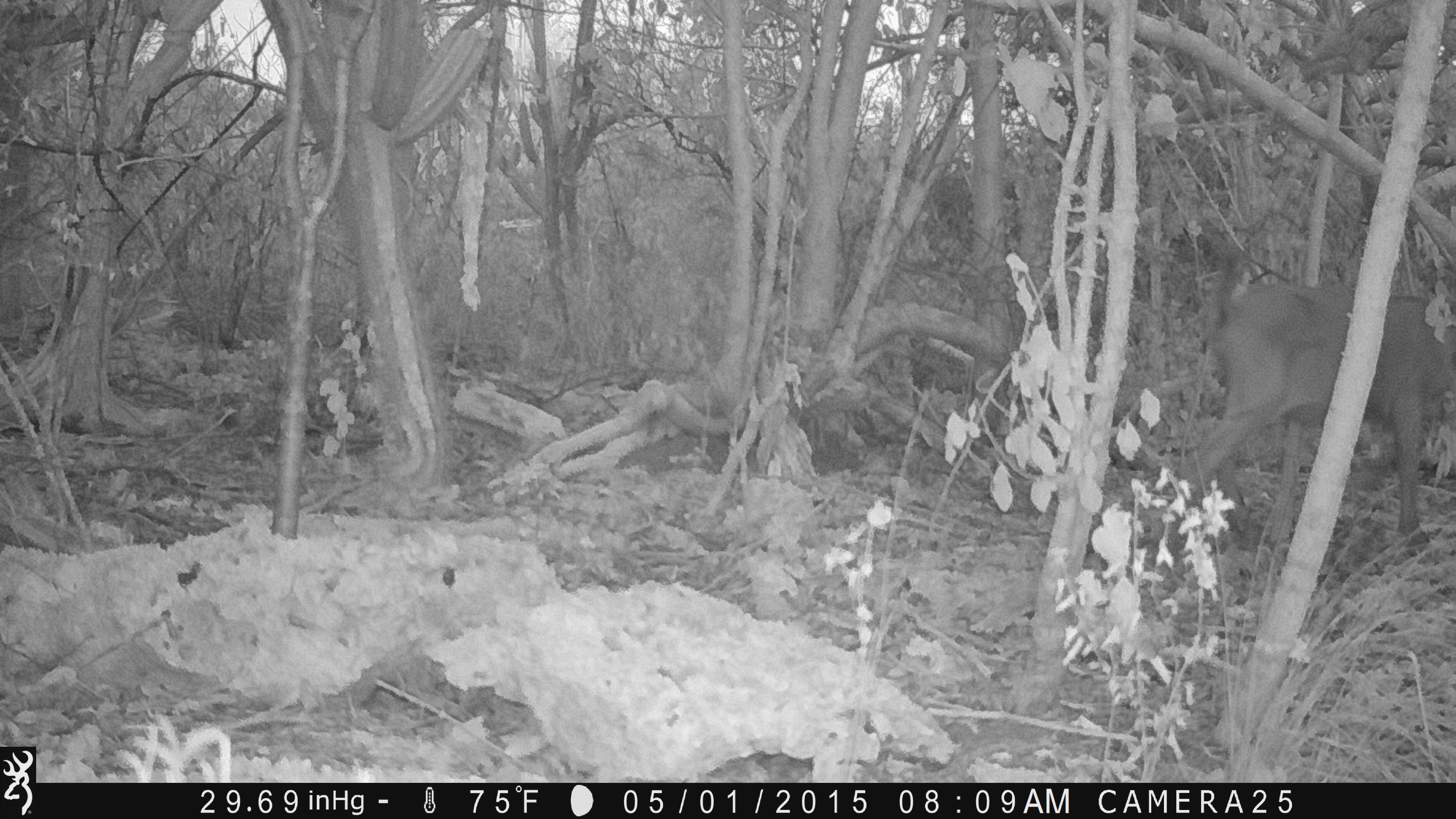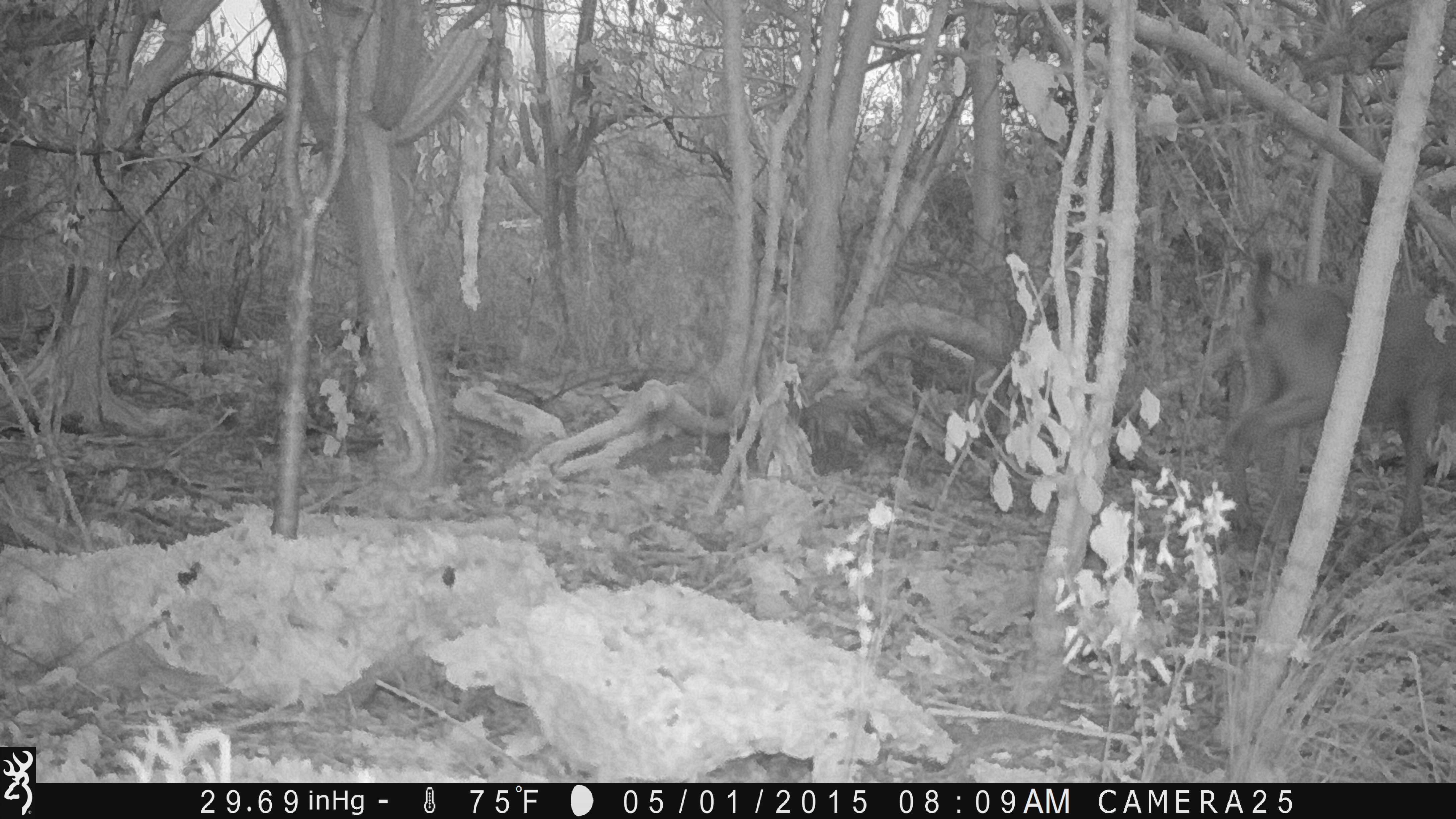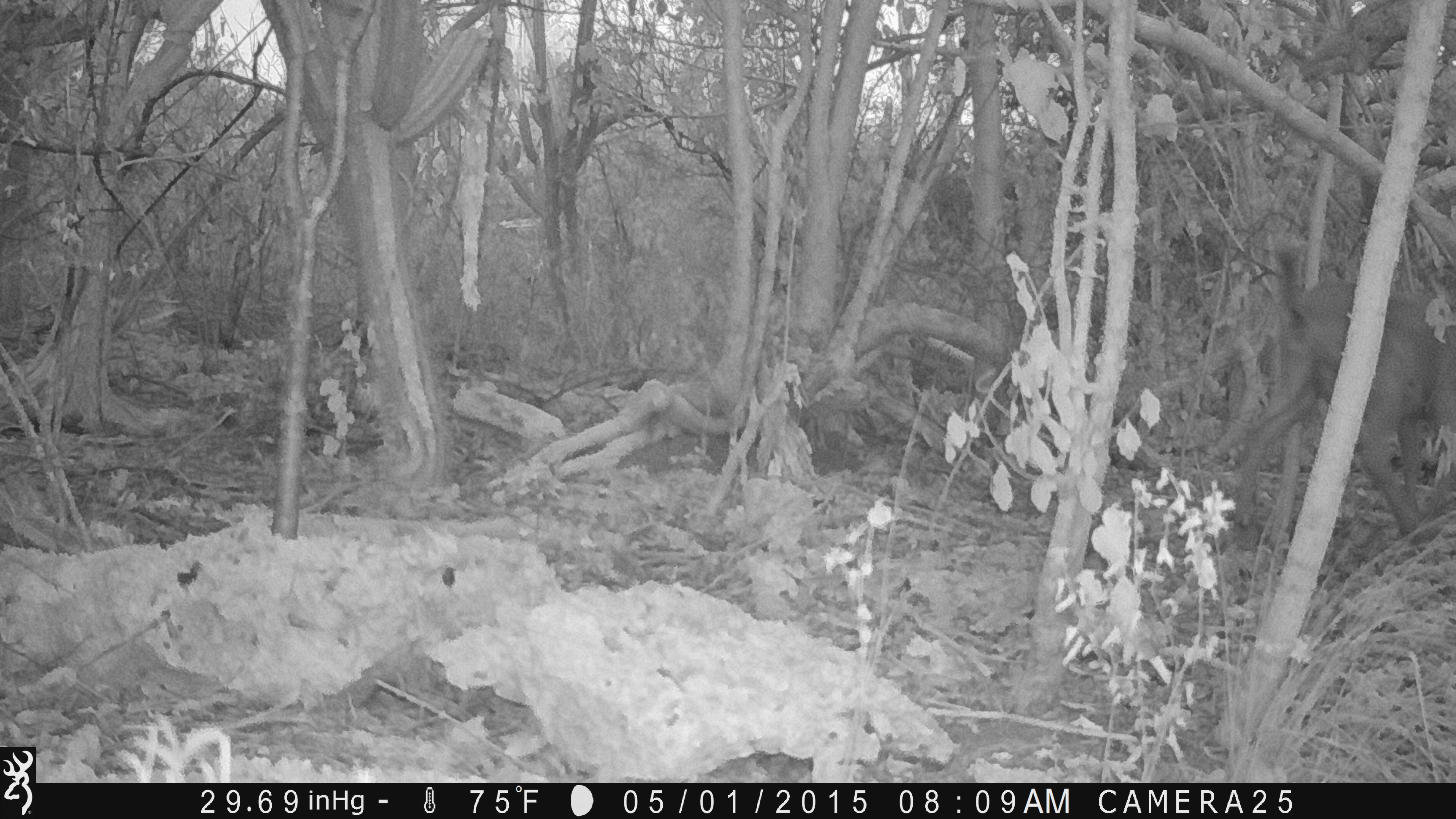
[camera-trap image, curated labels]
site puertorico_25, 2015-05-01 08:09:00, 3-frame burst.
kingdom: Animalia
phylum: Chordata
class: Mammalia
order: Artiodactyla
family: Bovidae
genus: Capra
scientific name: Capra hircus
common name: goat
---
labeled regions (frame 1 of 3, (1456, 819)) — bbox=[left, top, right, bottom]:
goat: bbox=[1175, 251, 1455, 550]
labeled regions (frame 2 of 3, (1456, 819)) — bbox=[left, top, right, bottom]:
goat: bbox=[1218, 255, 1456, 551]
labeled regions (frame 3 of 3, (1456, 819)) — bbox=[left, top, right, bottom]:
goat: bbox=[1228, 239, 1456, 550]